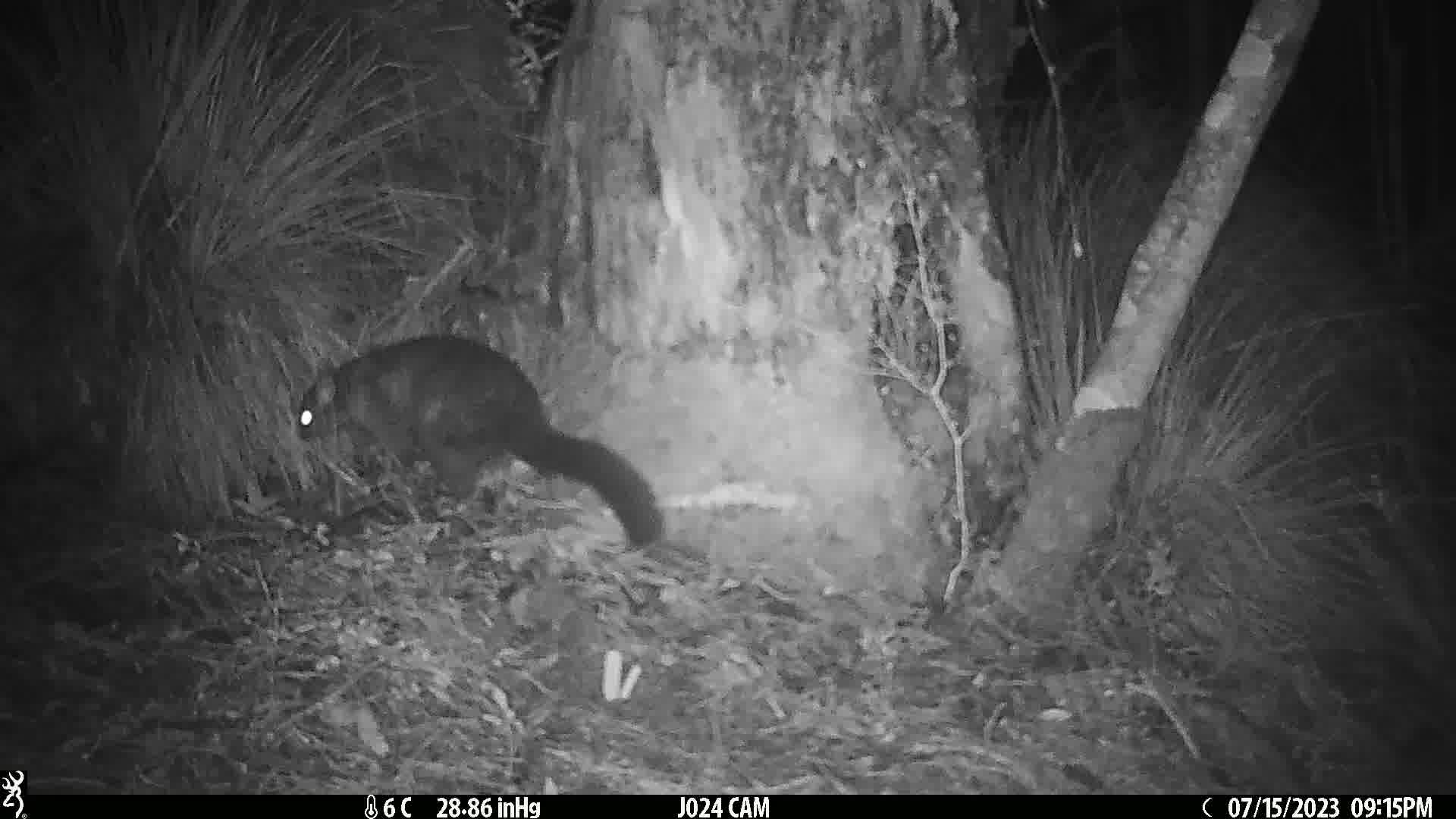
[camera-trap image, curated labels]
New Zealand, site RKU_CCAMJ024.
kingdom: Animalia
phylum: Chordata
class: Mammalia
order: Diprotodontia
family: Phalangeridae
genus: Trichosurus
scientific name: Trichosurus vulpecula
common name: common brushtail possum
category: possum